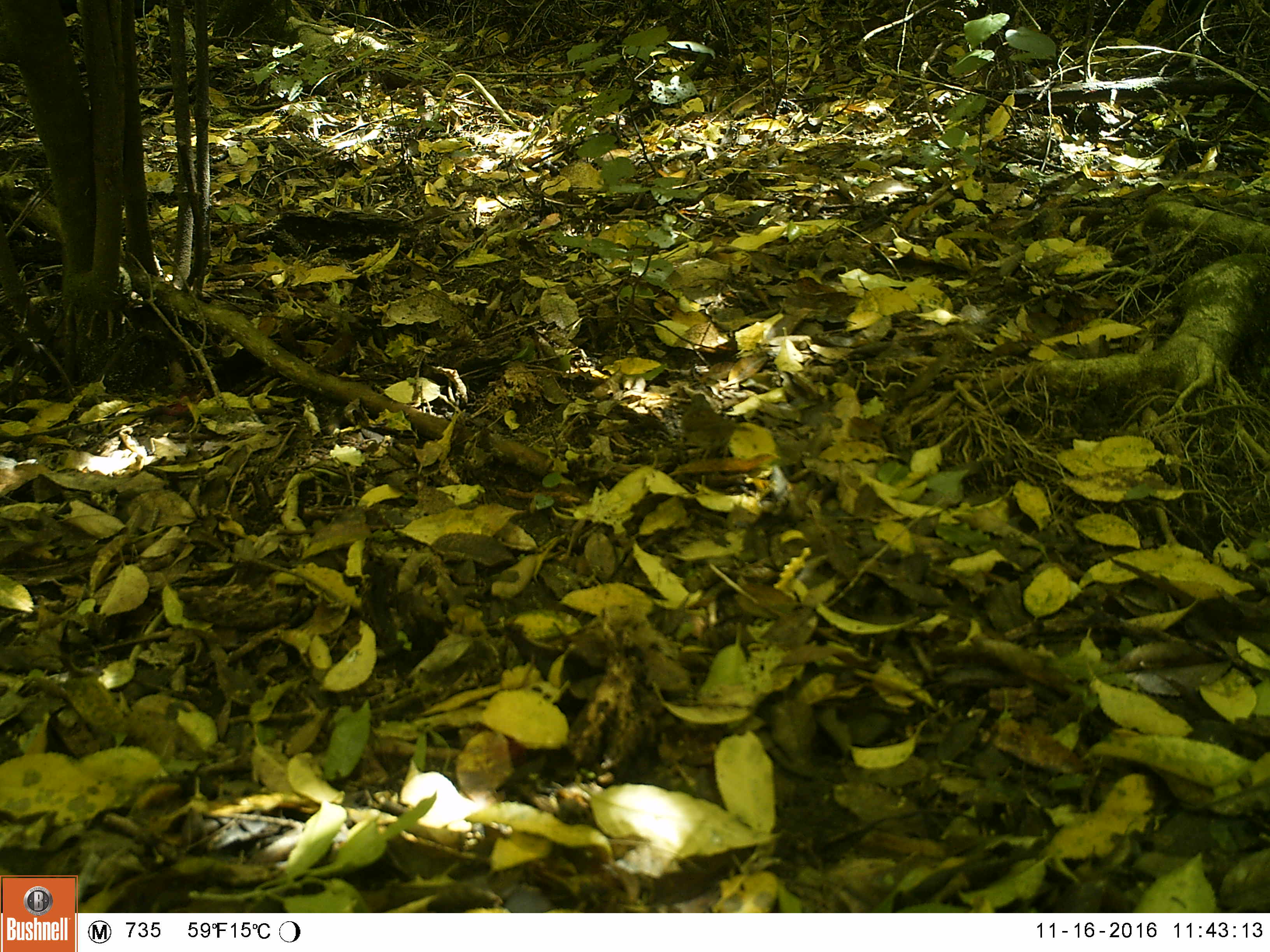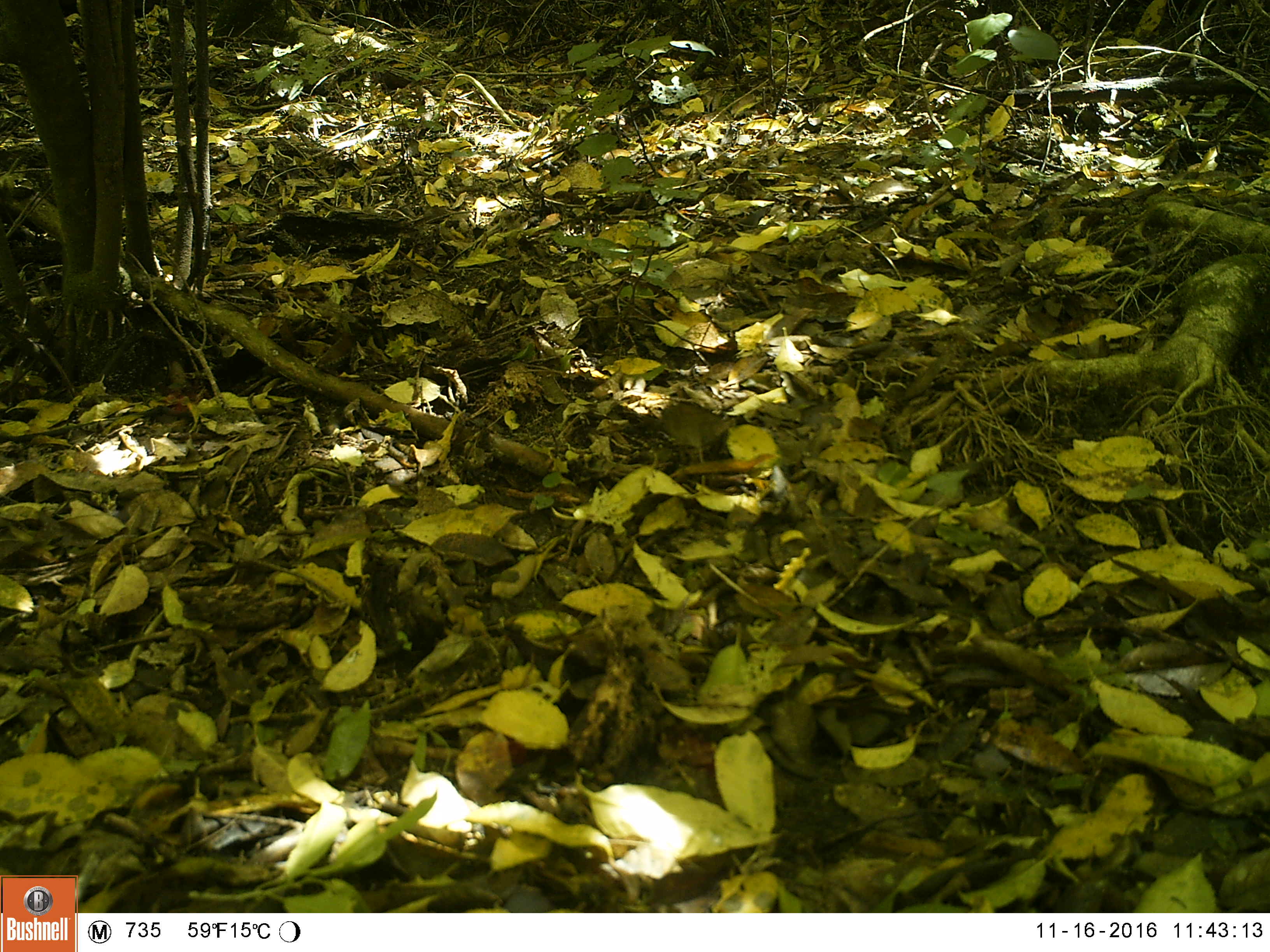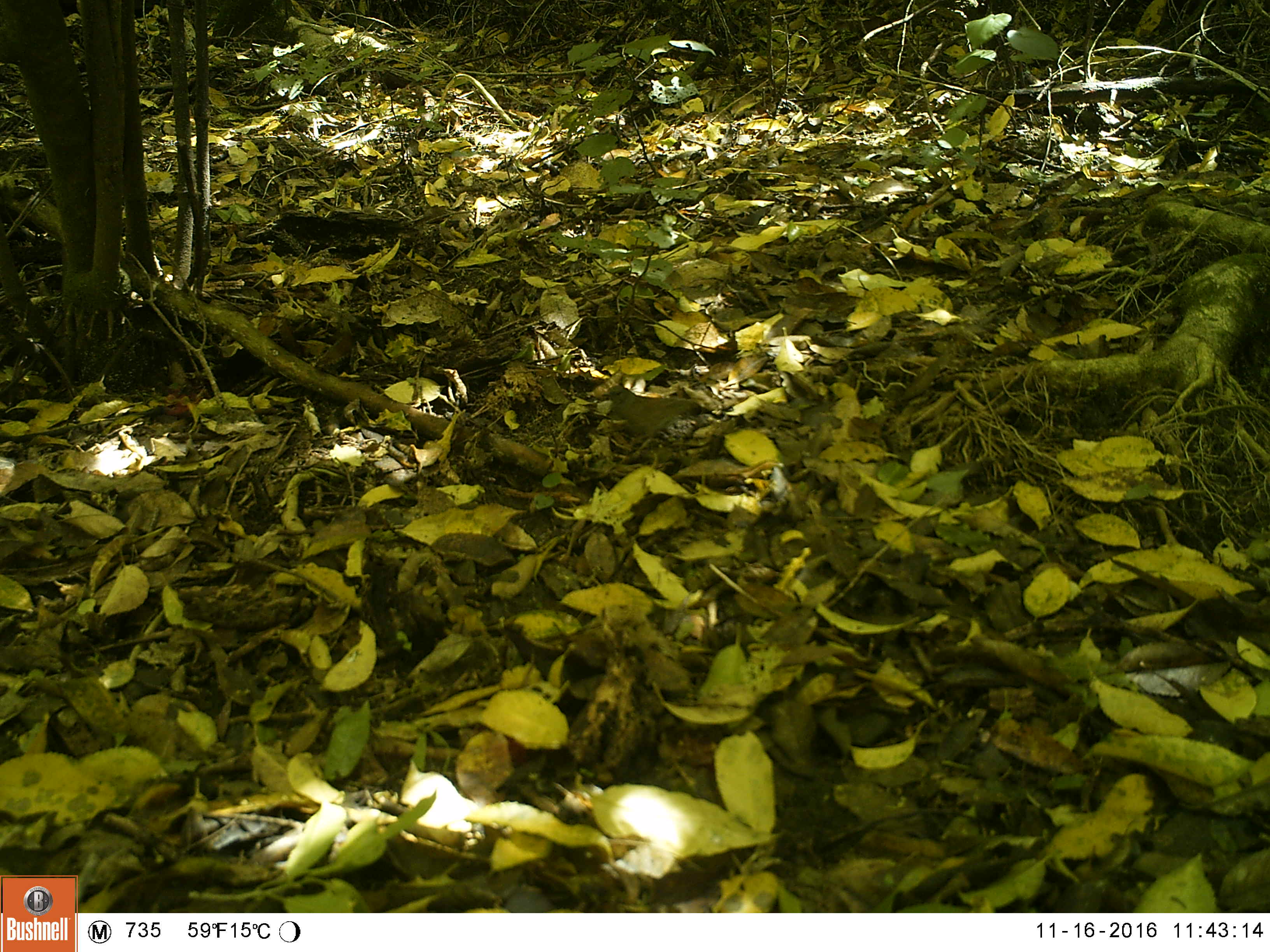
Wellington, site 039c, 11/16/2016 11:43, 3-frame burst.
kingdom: Animalia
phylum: Chordata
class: Aves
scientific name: Aves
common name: bird